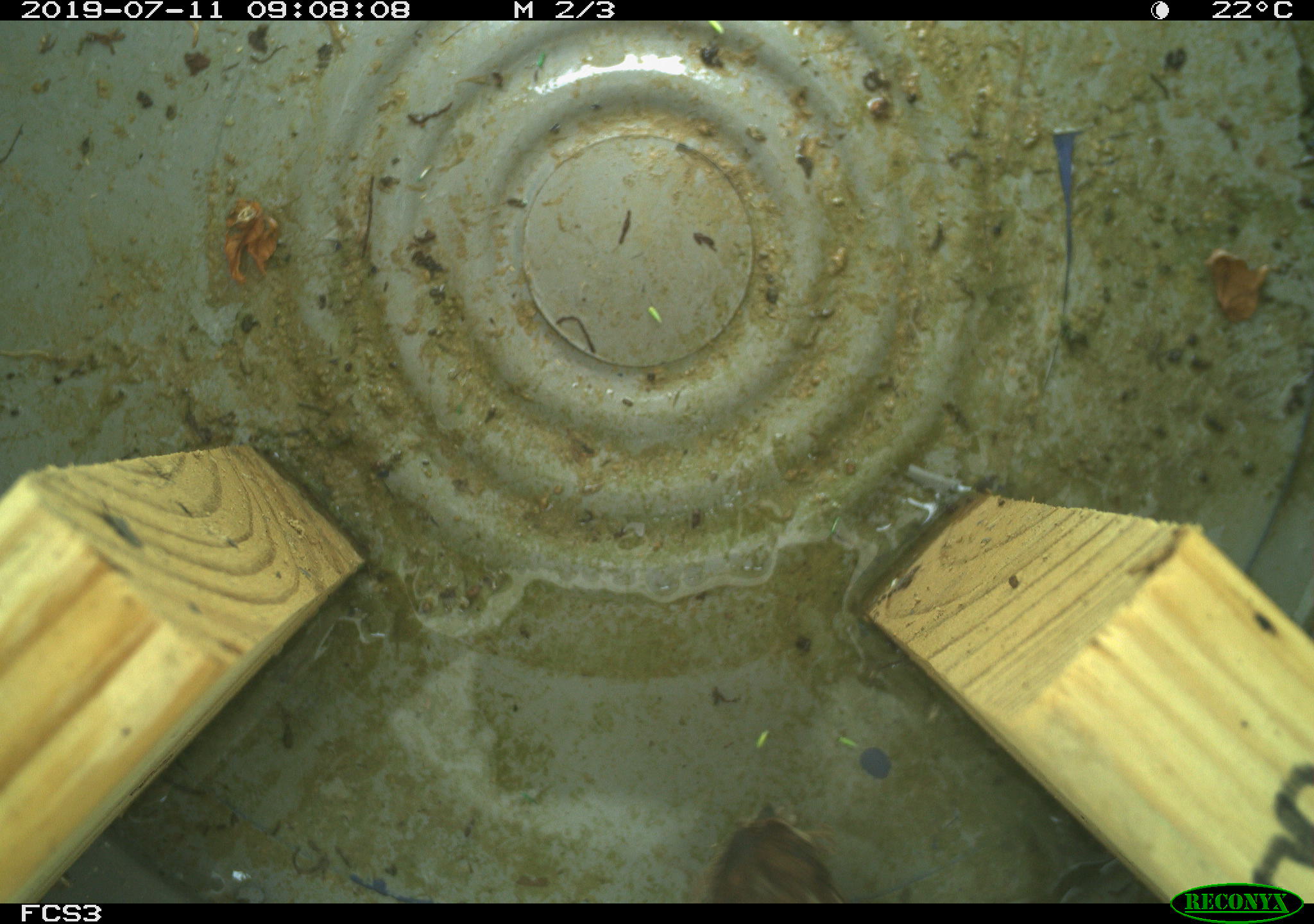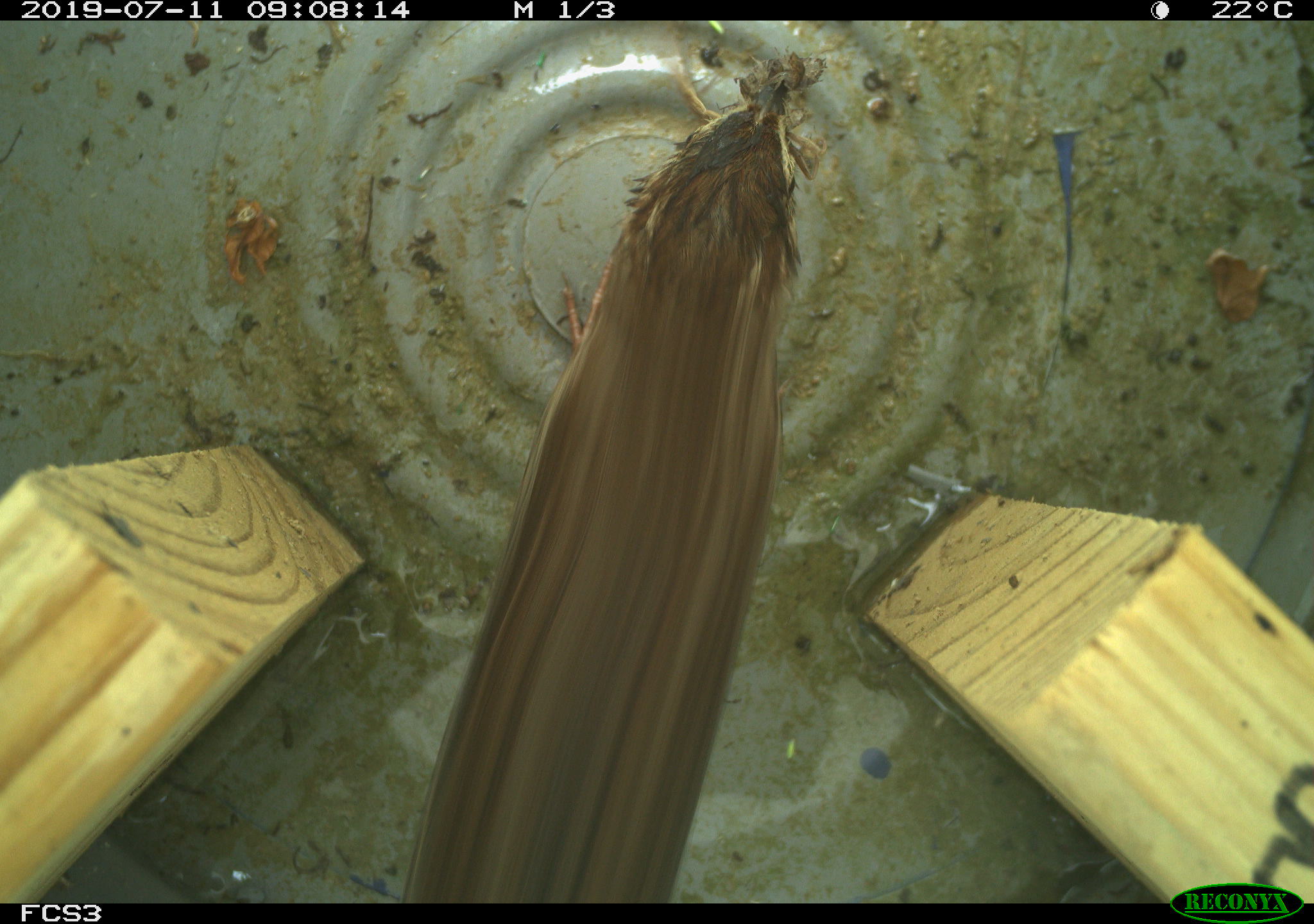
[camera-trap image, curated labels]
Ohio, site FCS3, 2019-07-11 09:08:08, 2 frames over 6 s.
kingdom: Animalia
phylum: Chordata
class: Aves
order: Passeriformes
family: Passerellidae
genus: Melospiza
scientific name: Melospiza melodia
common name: song sparrow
Song sparrow (Melospiza melodia).